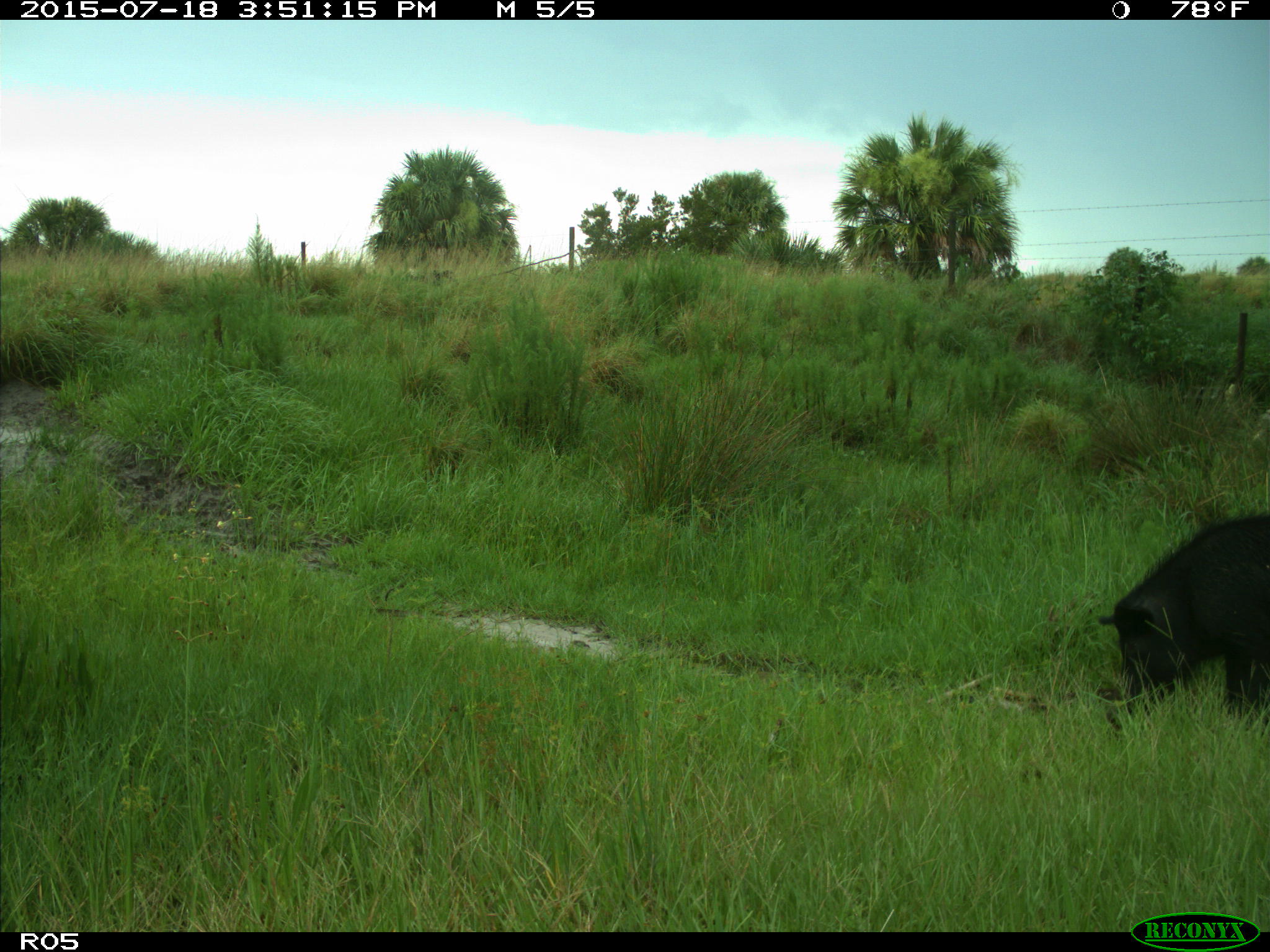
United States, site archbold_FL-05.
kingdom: Animalia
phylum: Chordata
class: Mammalia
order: Artiodactyla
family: Suidae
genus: Sus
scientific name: Sus scrofa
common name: wild boar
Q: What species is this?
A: Sus scrofa (wild boar).